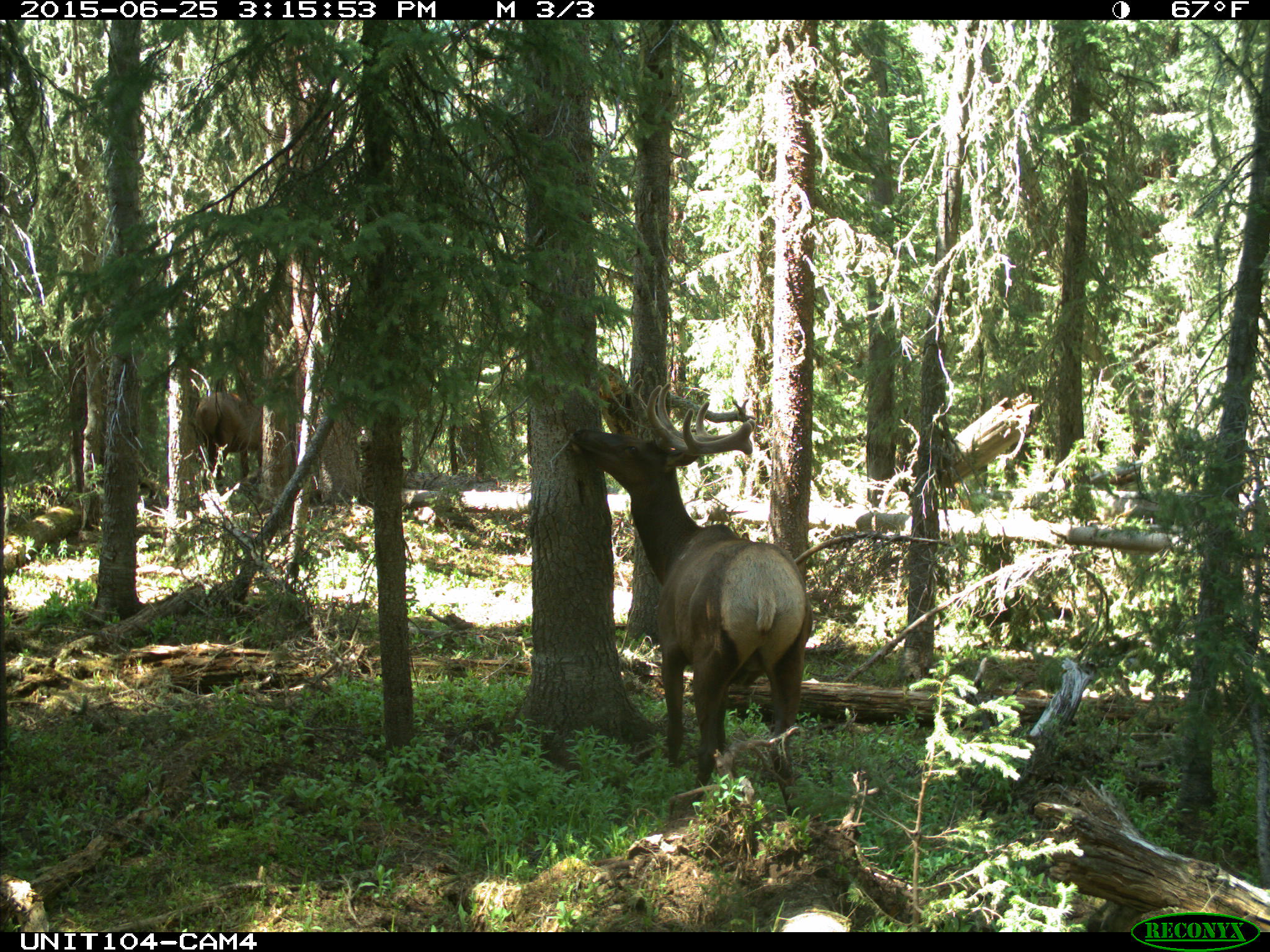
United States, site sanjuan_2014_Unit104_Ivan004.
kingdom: Animalia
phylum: Chordata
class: Mammalia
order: Artiodactyla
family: Cervidae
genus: Cervus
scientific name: Cervus elaphus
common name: red deer